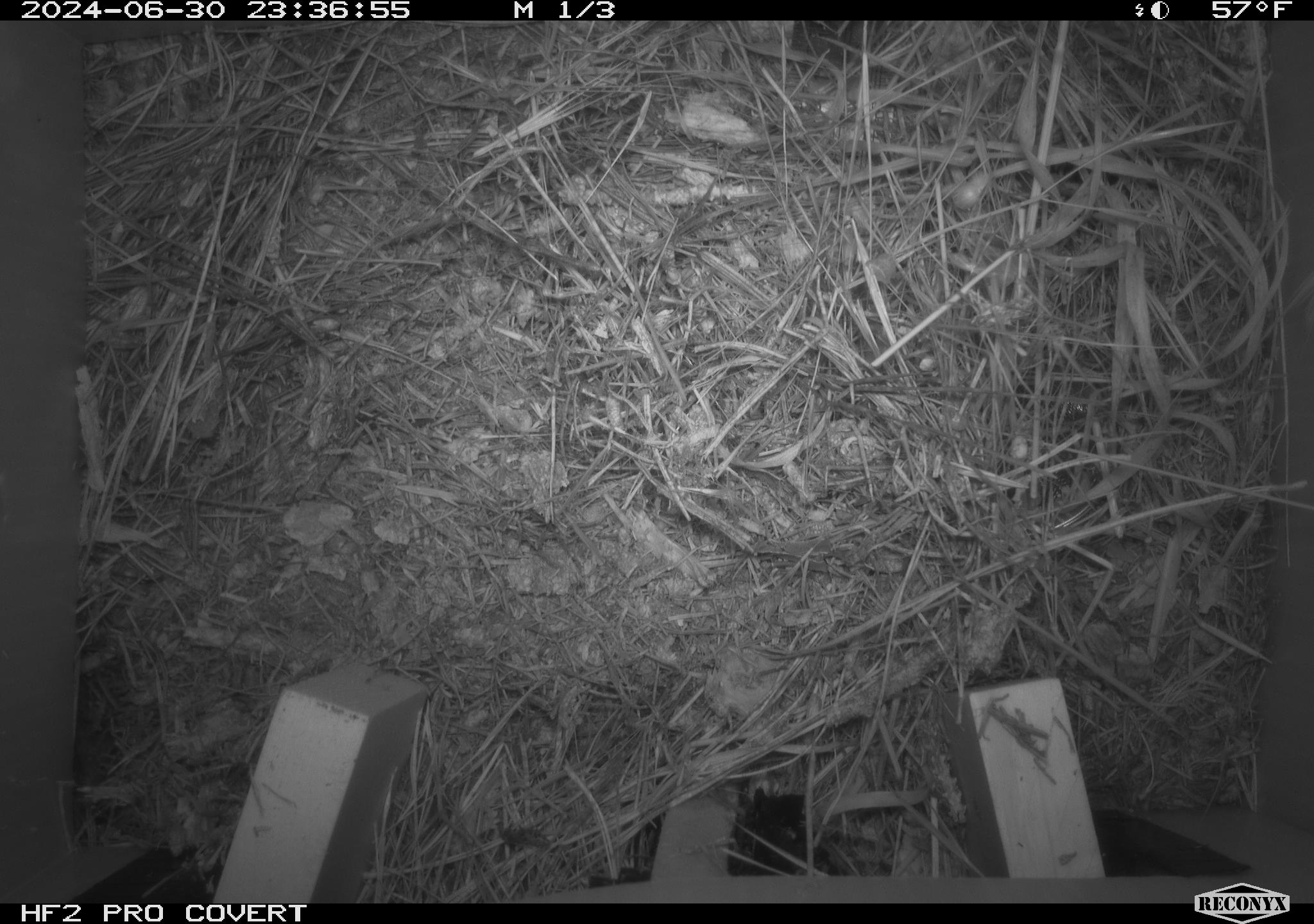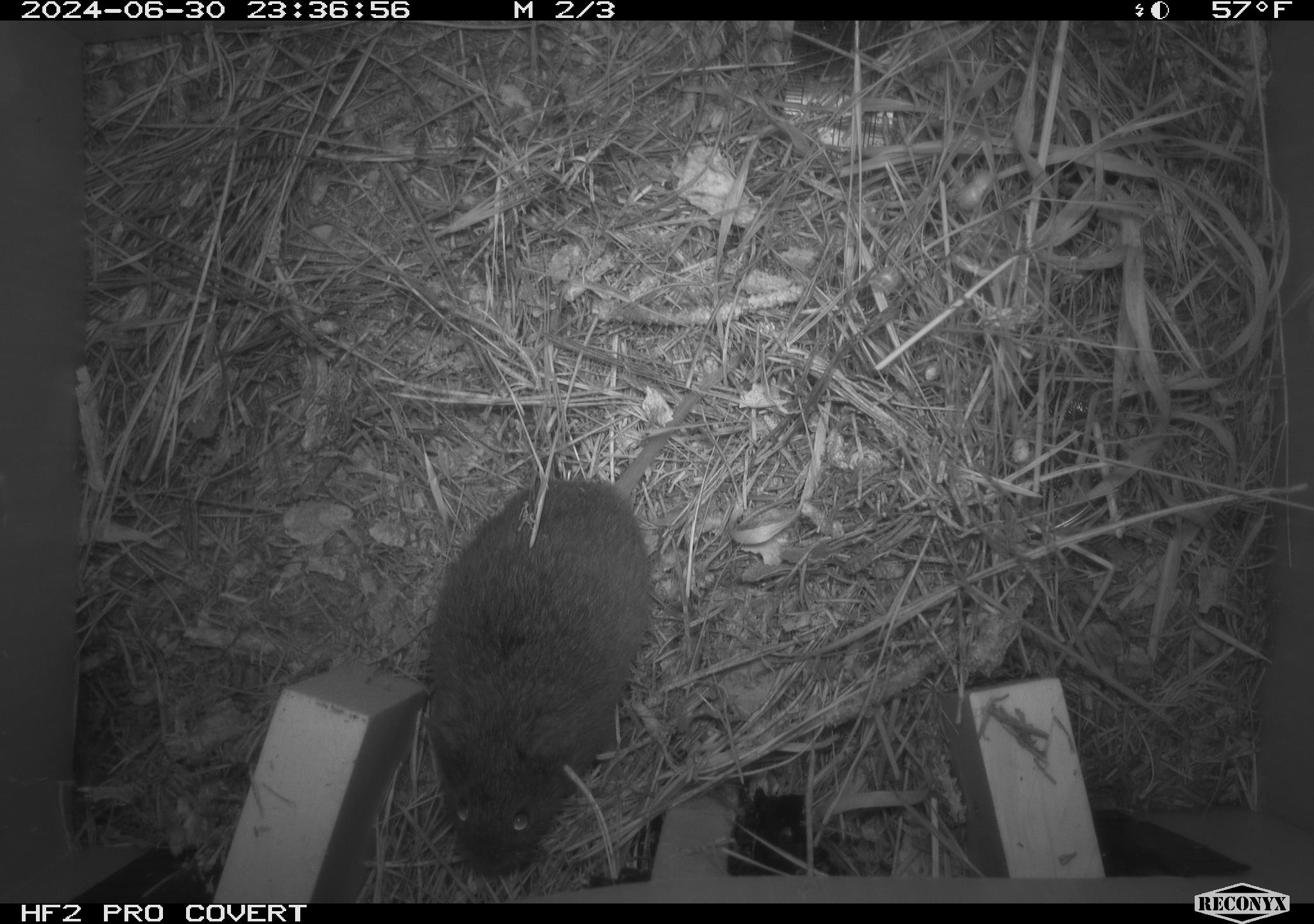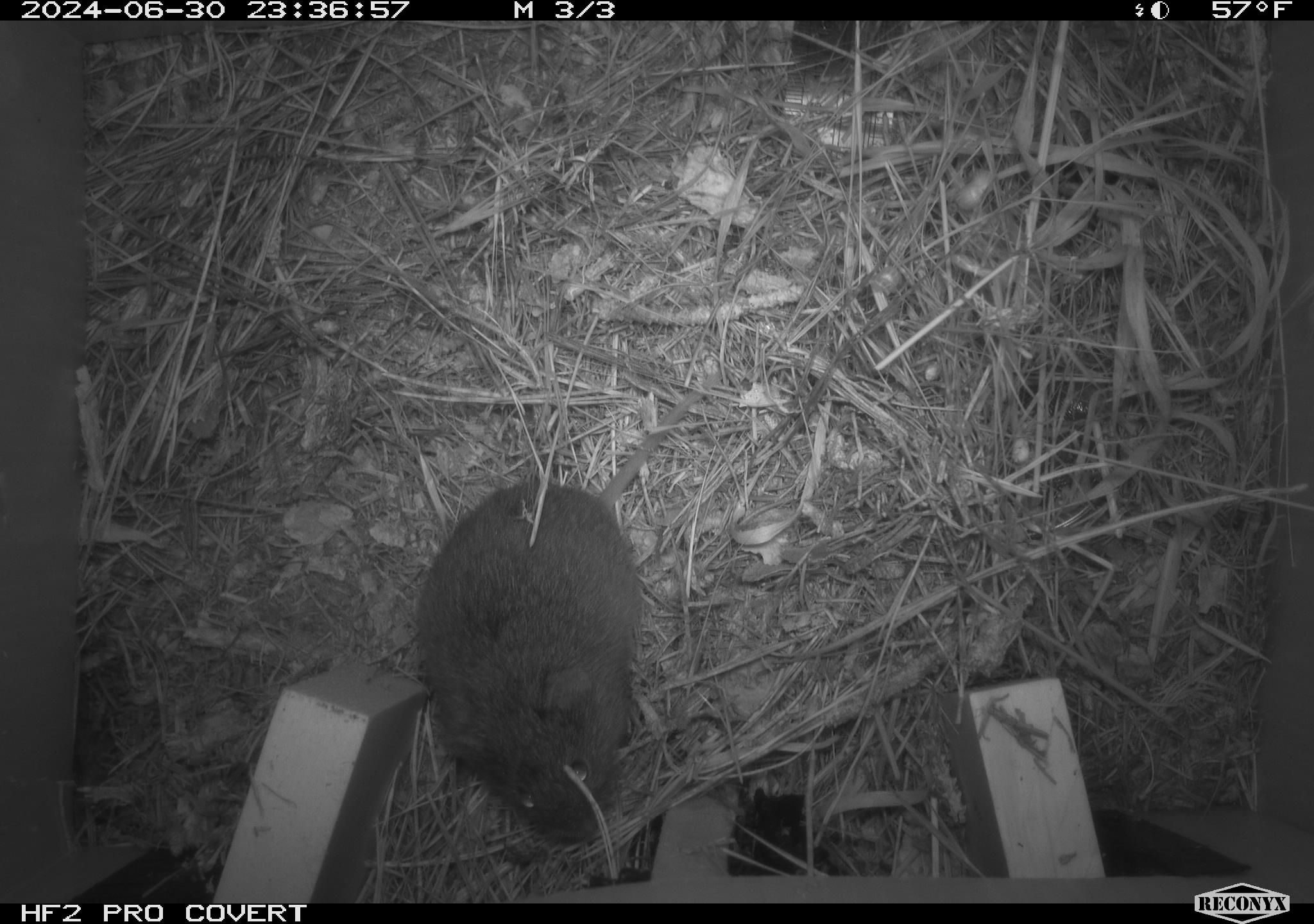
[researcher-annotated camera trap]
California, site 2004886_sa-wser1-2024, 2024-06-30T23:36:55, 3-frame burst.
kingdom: Animalia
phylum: Chordata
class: Mammalia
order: Rodentia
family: Cricetidae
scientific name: Arvicolinae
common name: voles, lemmings, and muskrats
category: arvicolinae subfamily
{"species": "arvicolinae subfamily (voles, lemmings, and muskrats) (Arvicolinae)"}